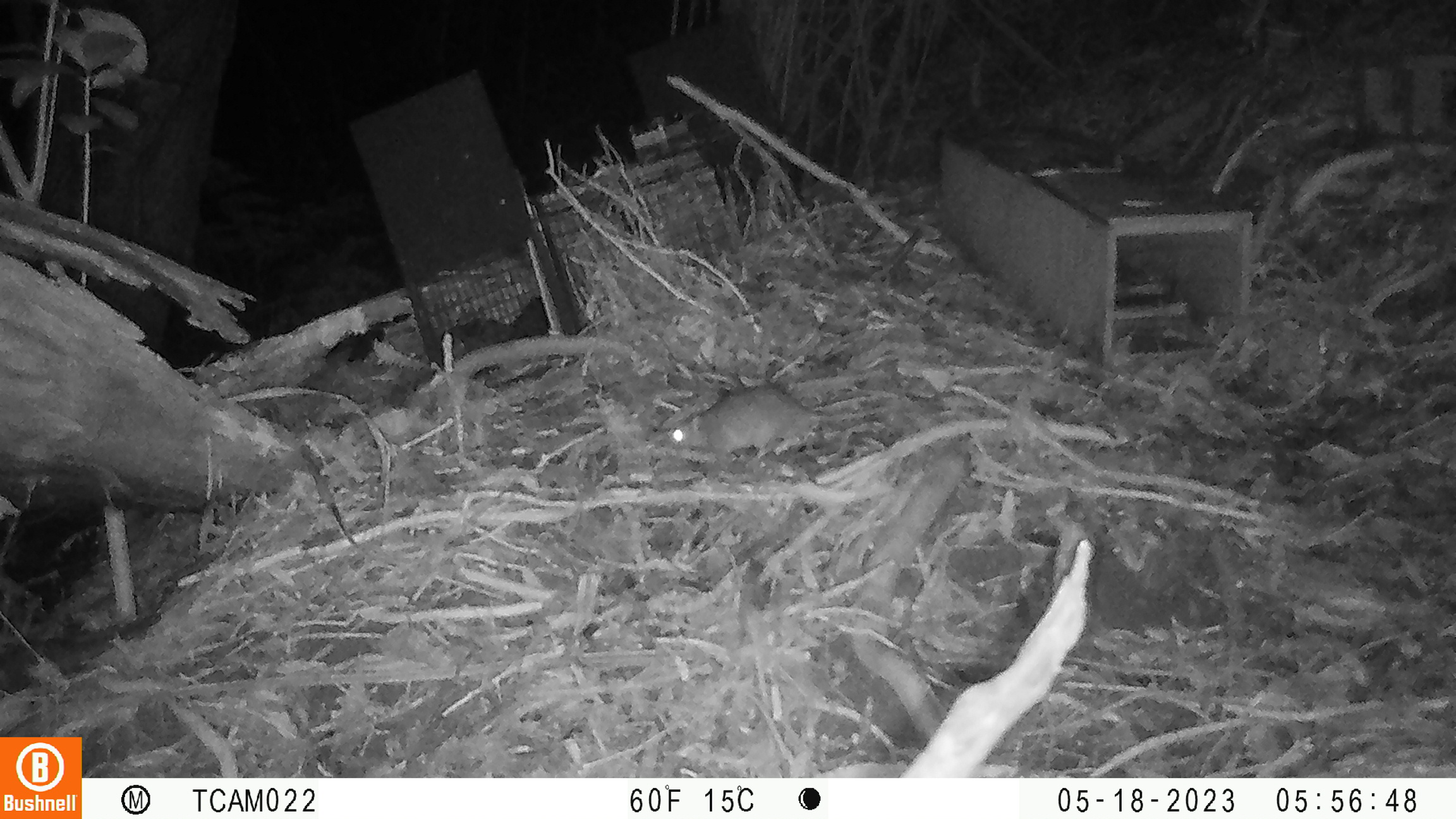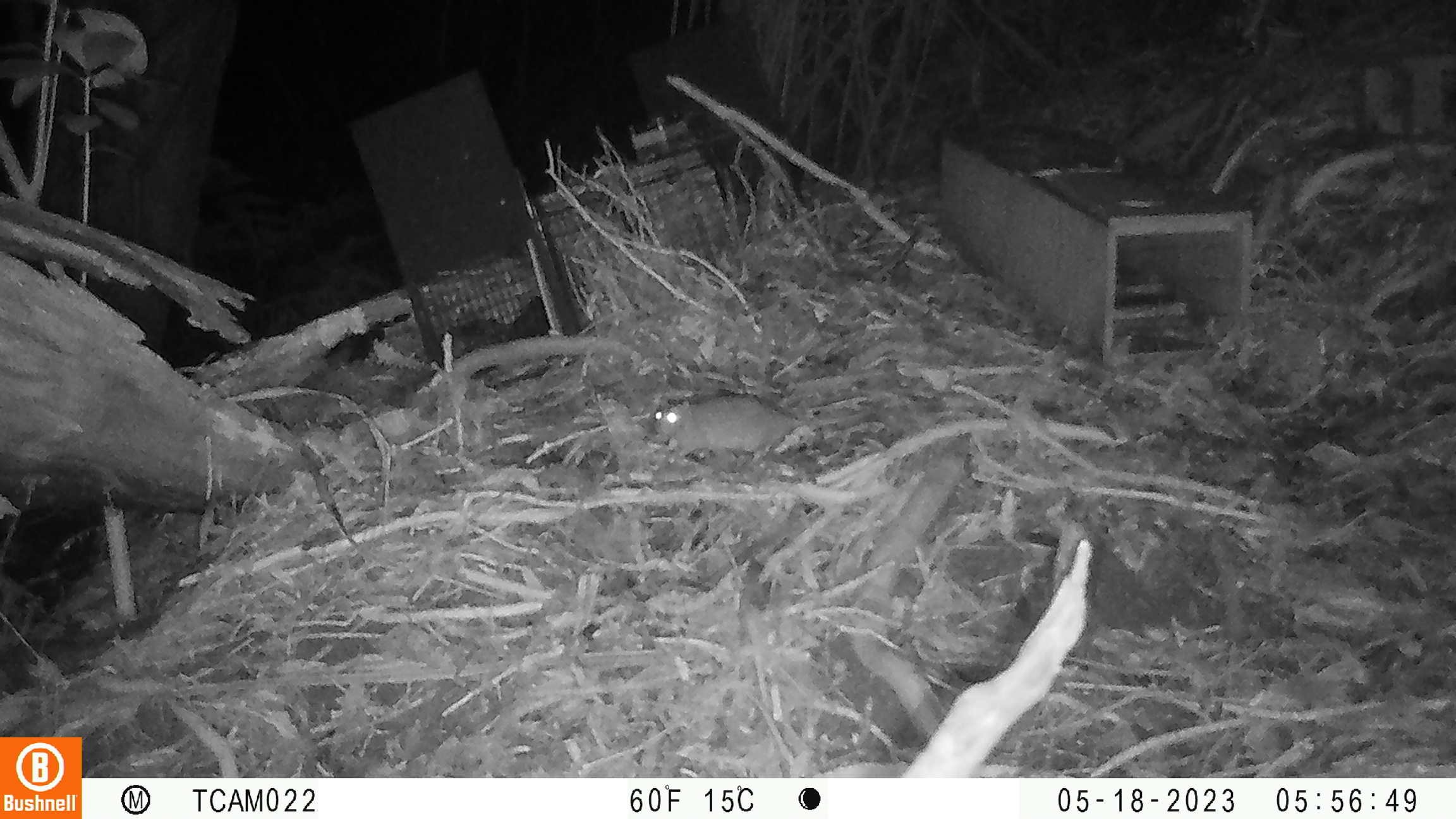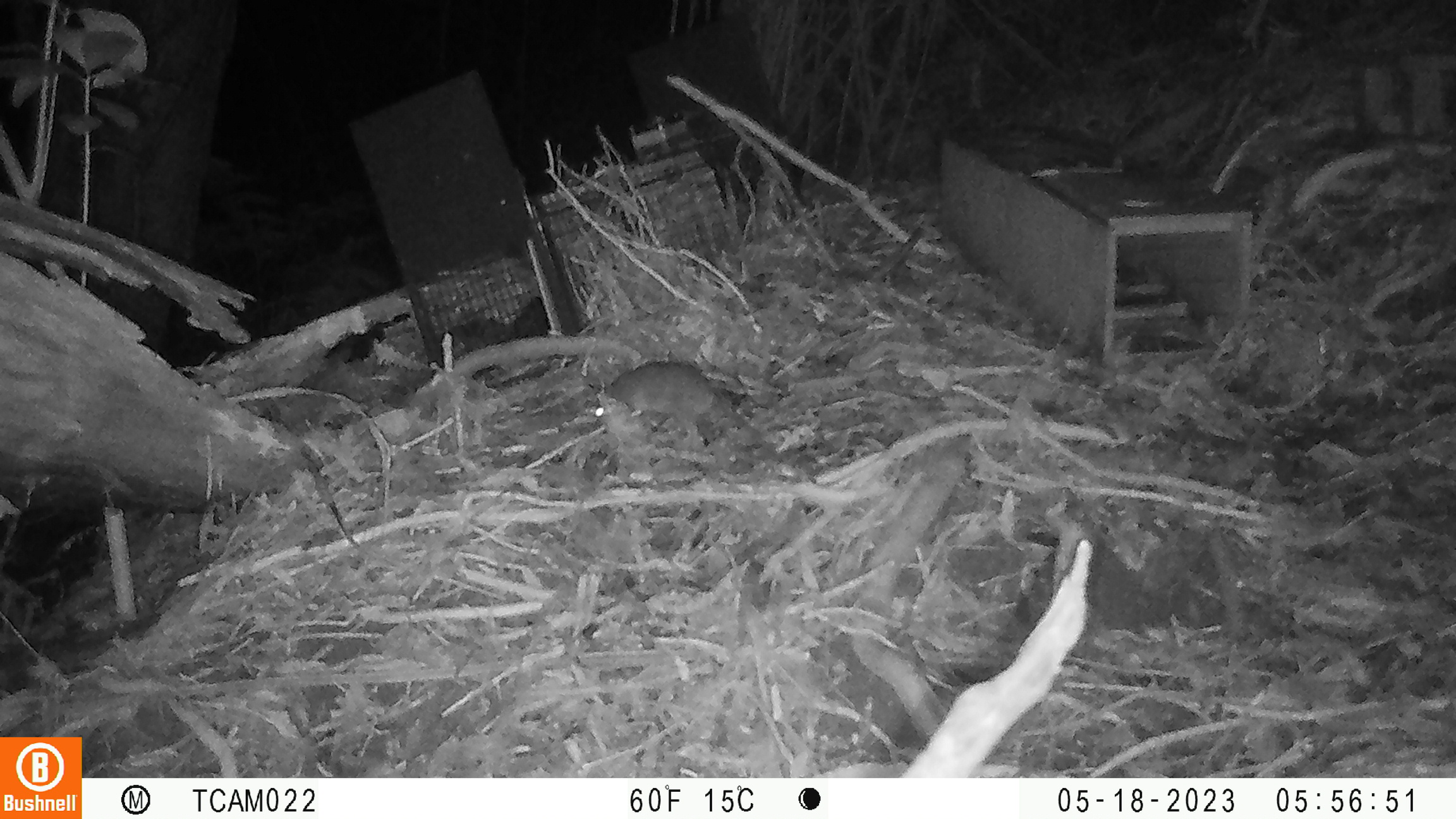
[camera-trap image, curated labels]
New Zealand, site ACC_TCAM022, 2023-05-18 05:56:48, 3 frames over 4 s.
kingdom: Animalia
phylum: Chordata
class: Mammalia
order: Rodentia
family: Muridae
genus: Rattus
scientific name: Rattus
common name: rat